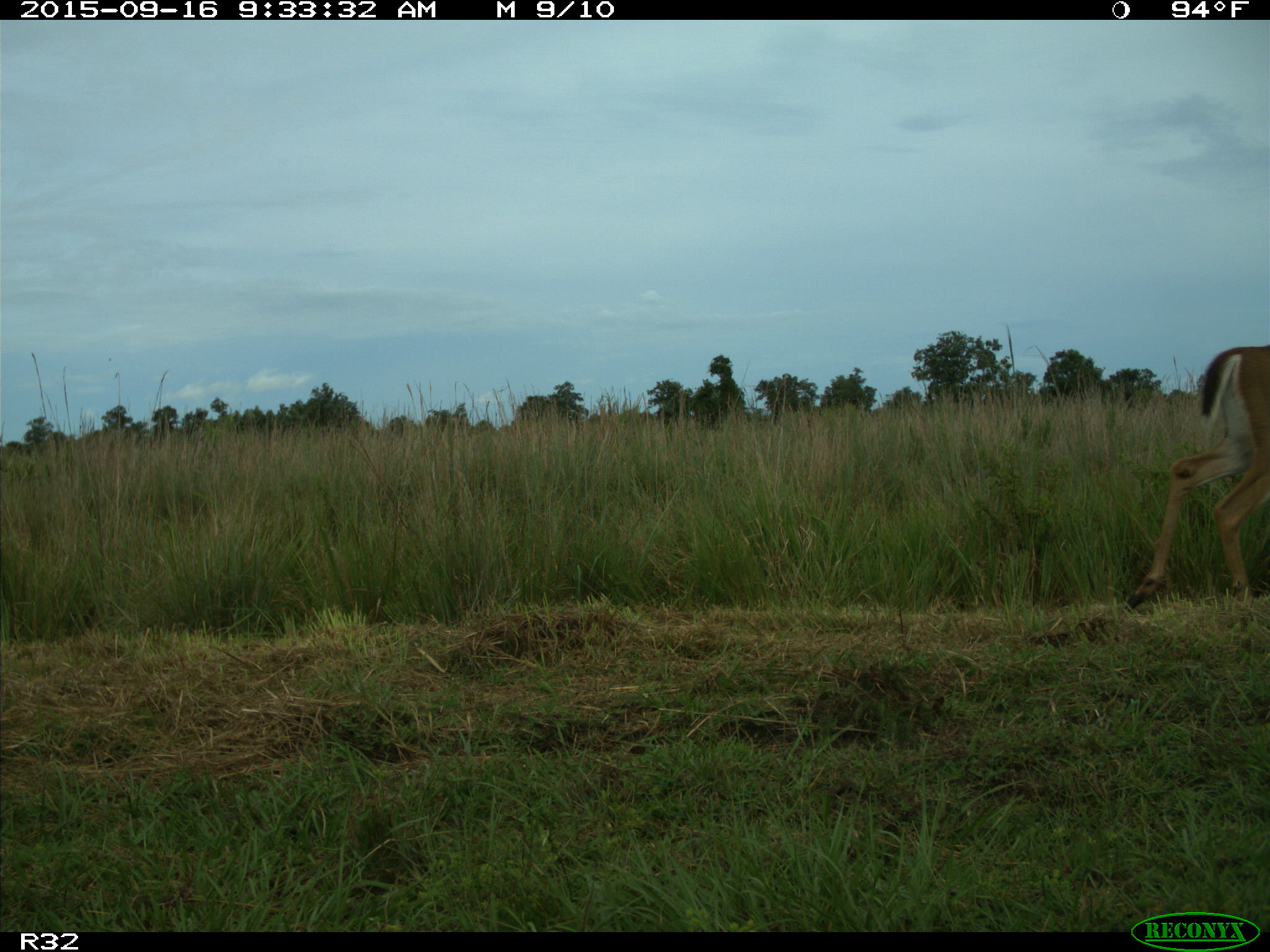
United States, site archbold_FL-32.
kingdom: Animalia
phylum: Chordata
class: Mammalia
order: Artiodactyla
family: Cervidae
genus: Odocoileus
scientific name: Odocoileus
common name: deer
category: unidentified deer